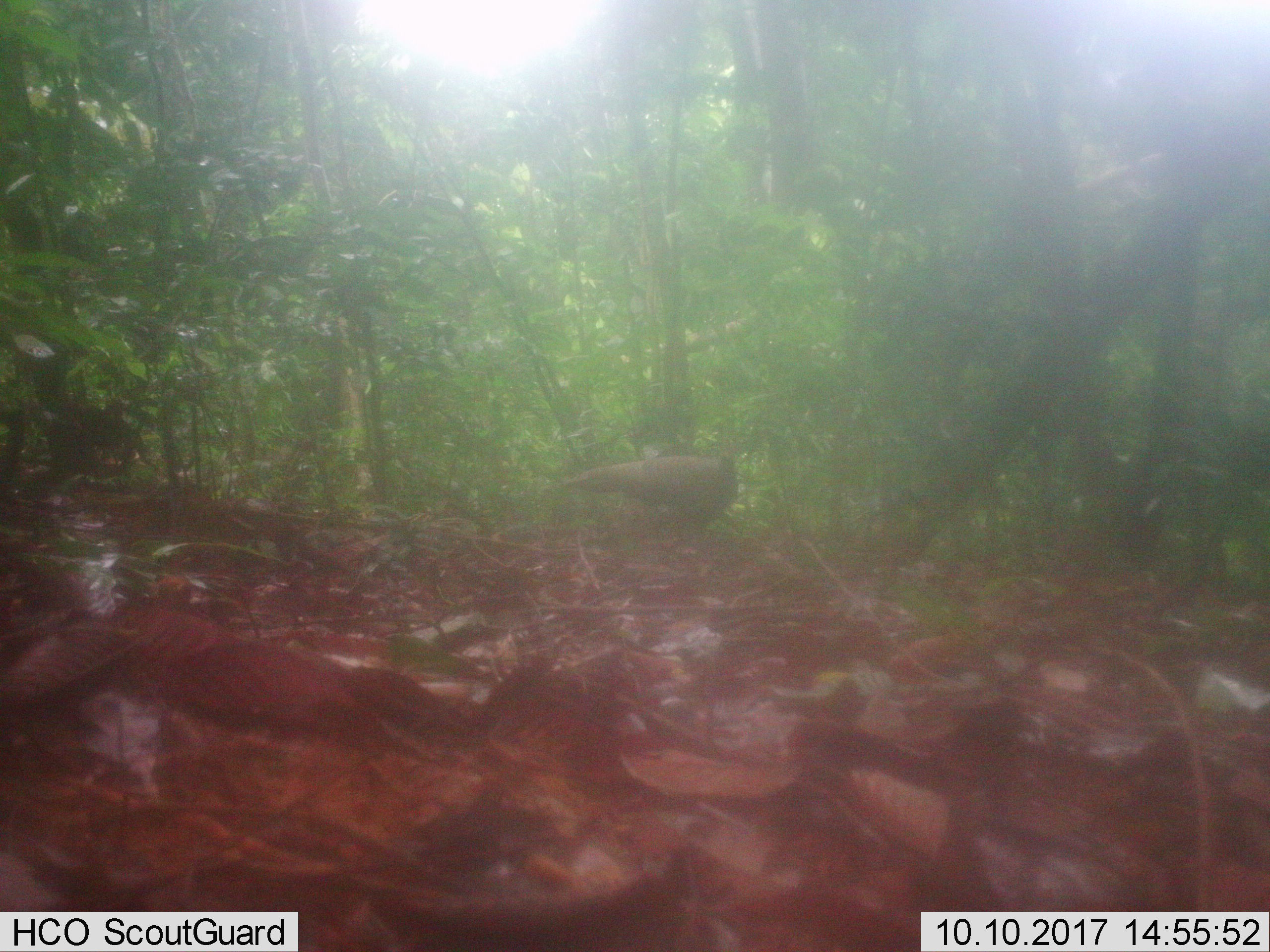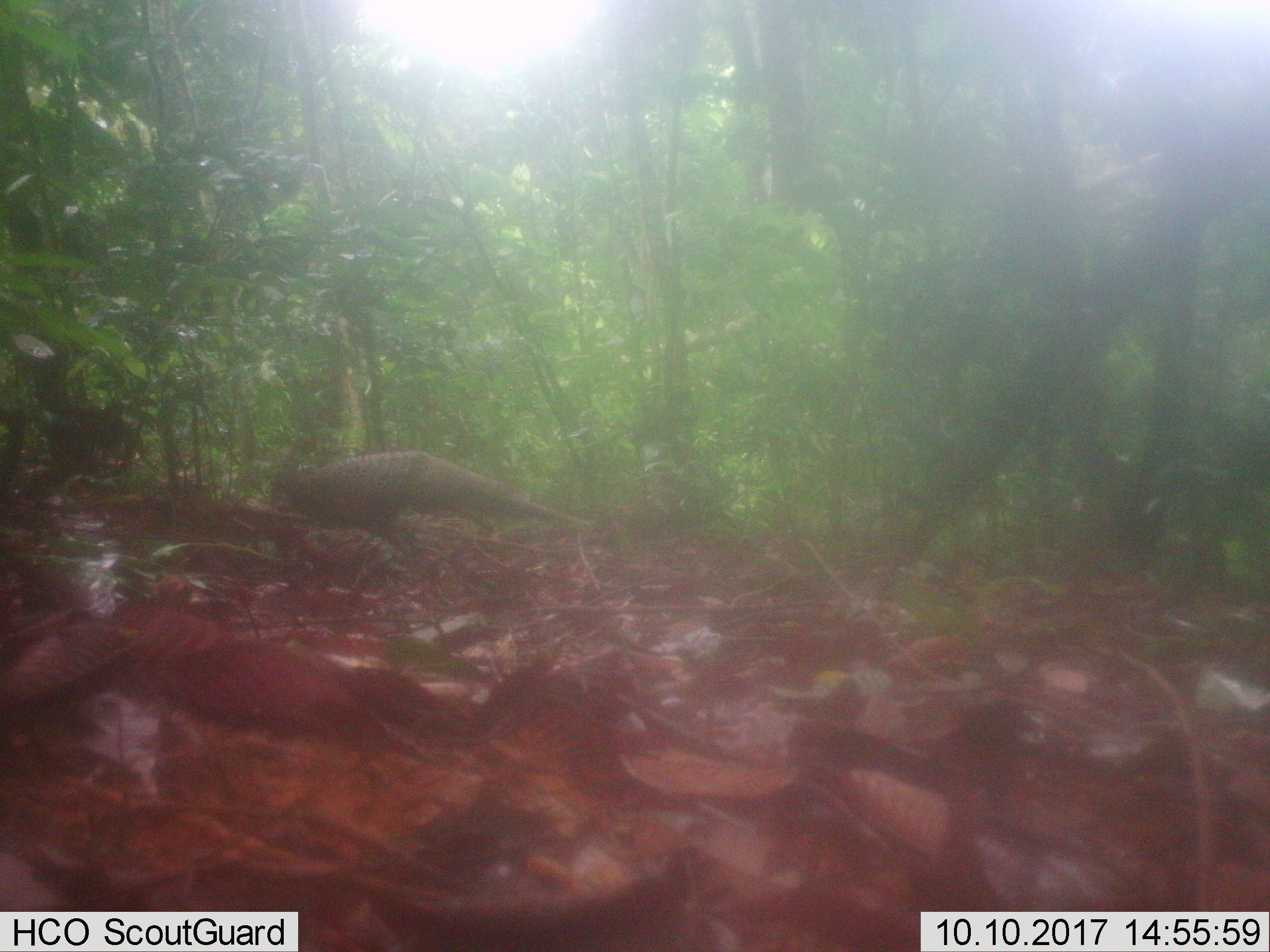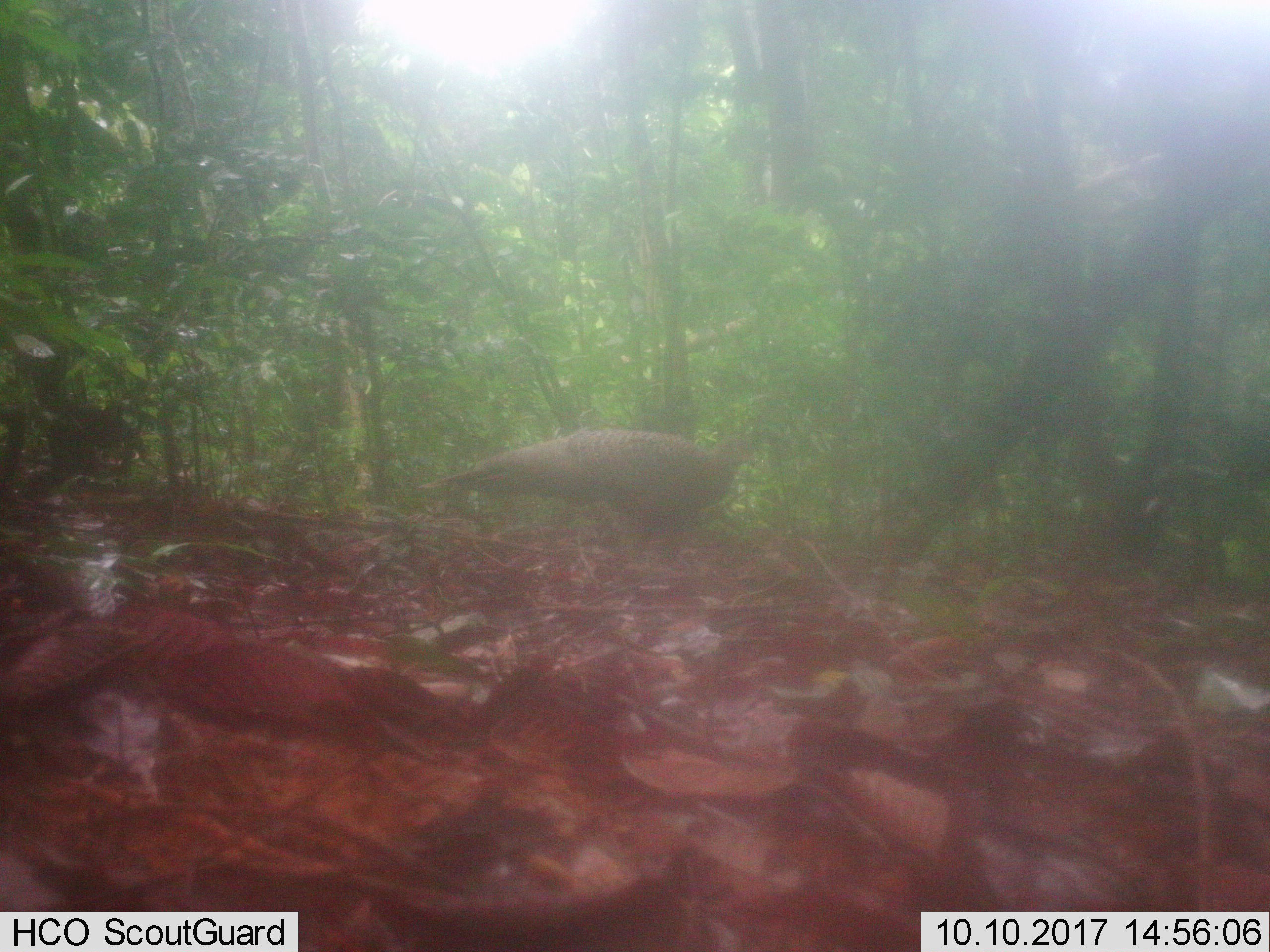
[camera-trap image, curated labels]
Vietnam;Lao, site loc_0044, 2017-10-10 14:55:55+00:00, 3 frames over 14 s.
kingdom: Animalia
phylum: Chordata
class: Aves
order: Galliformes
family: Phasianidae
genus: Polyplectron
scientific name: Polyplectron bicalcaratum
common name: gray peacock-pheasant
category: grey peacock pheasant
Grey peacock pheasant (gray peacock-pheasant) (Polyplectron bicalcaratum). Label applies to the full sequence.